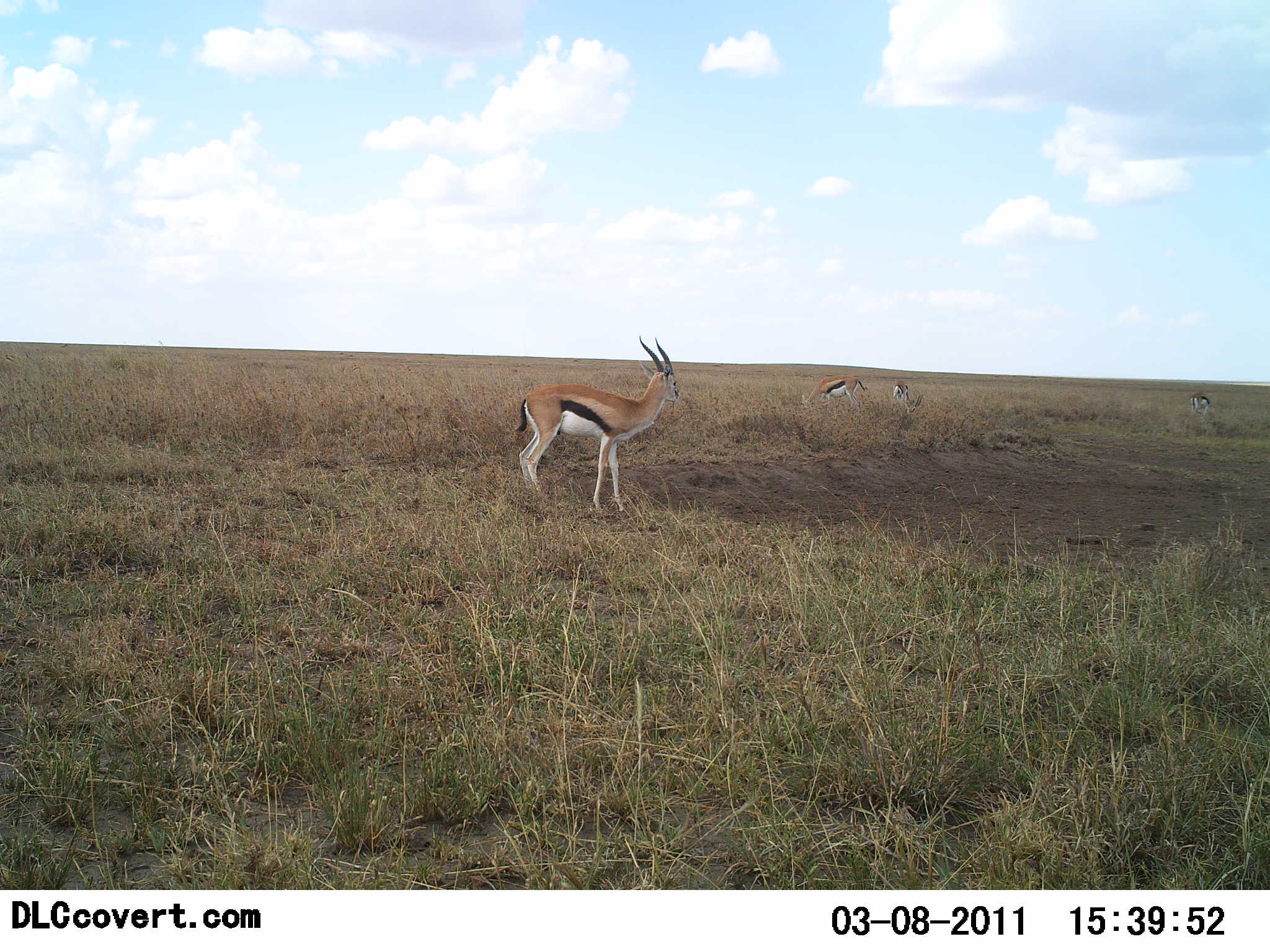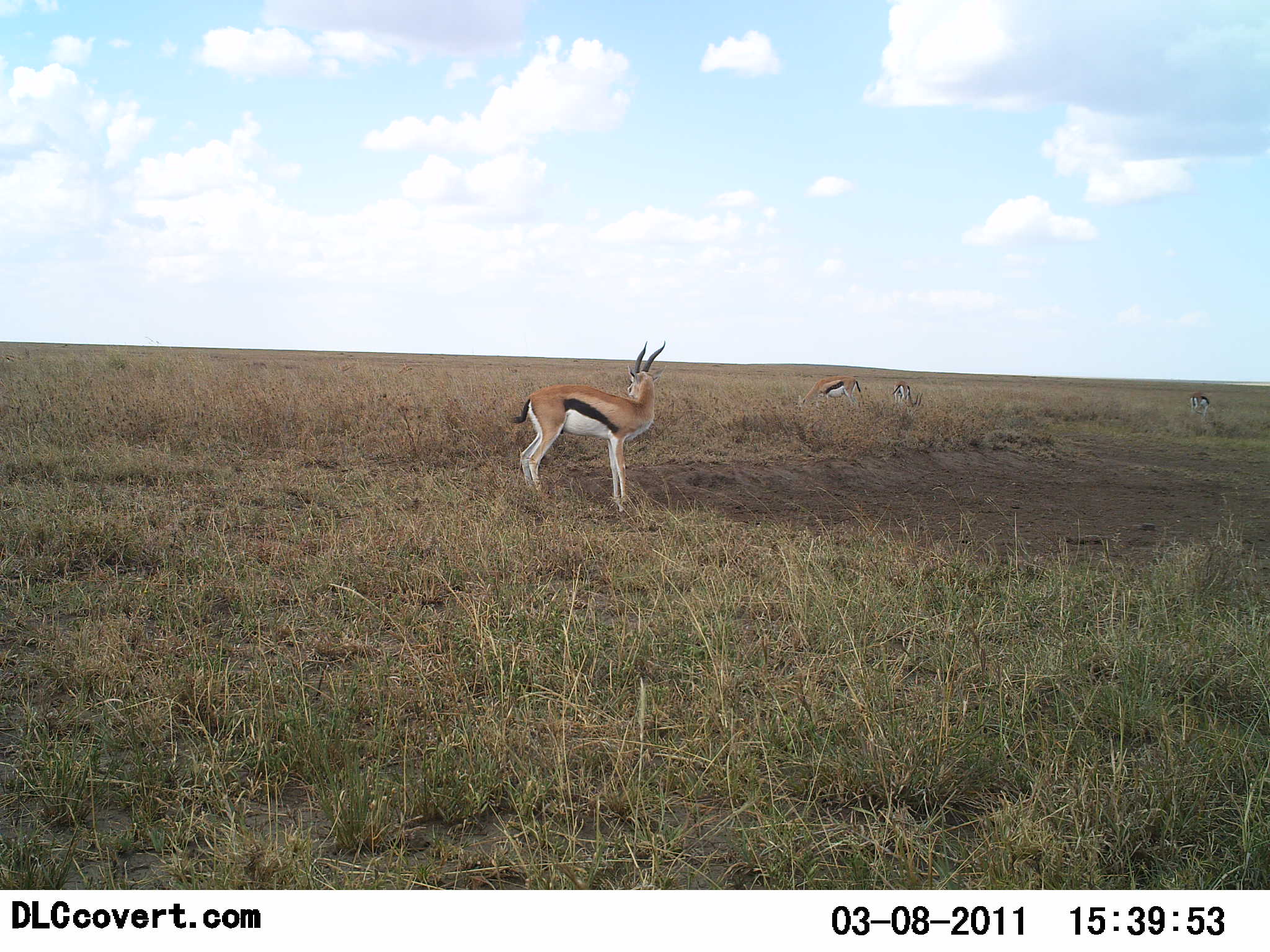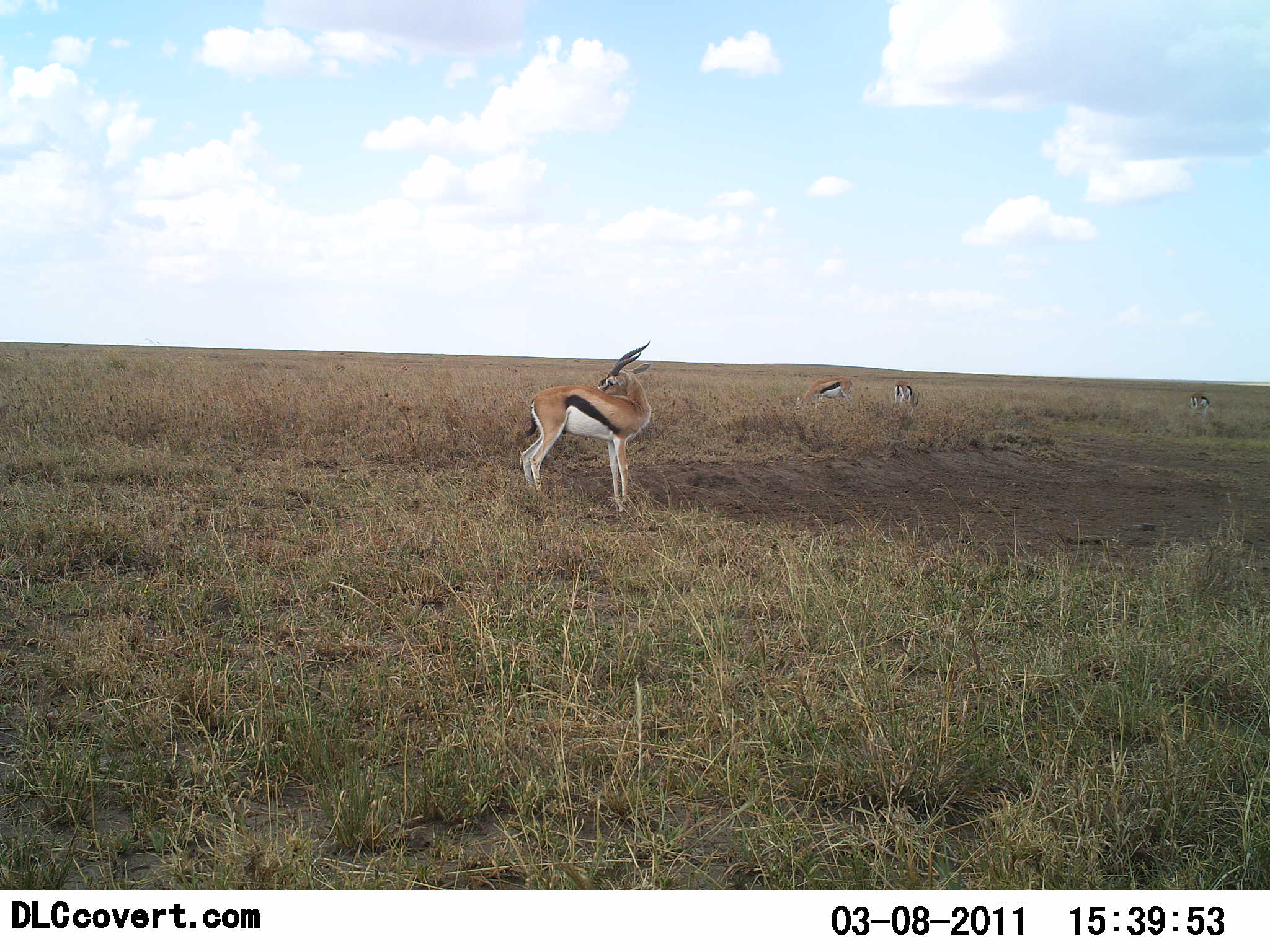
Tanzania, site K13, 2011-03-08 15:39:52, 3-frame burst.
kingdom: Animalia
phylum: Chordata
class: Mammalia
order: Artiodactyla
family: Bovidae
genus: Eudorcas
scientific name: Eudorcas thomsonii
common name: thomson's gazelle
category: gazellethomsons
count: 4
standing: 90%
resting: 0%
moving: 0%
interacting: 0%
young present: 0%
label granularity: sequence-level